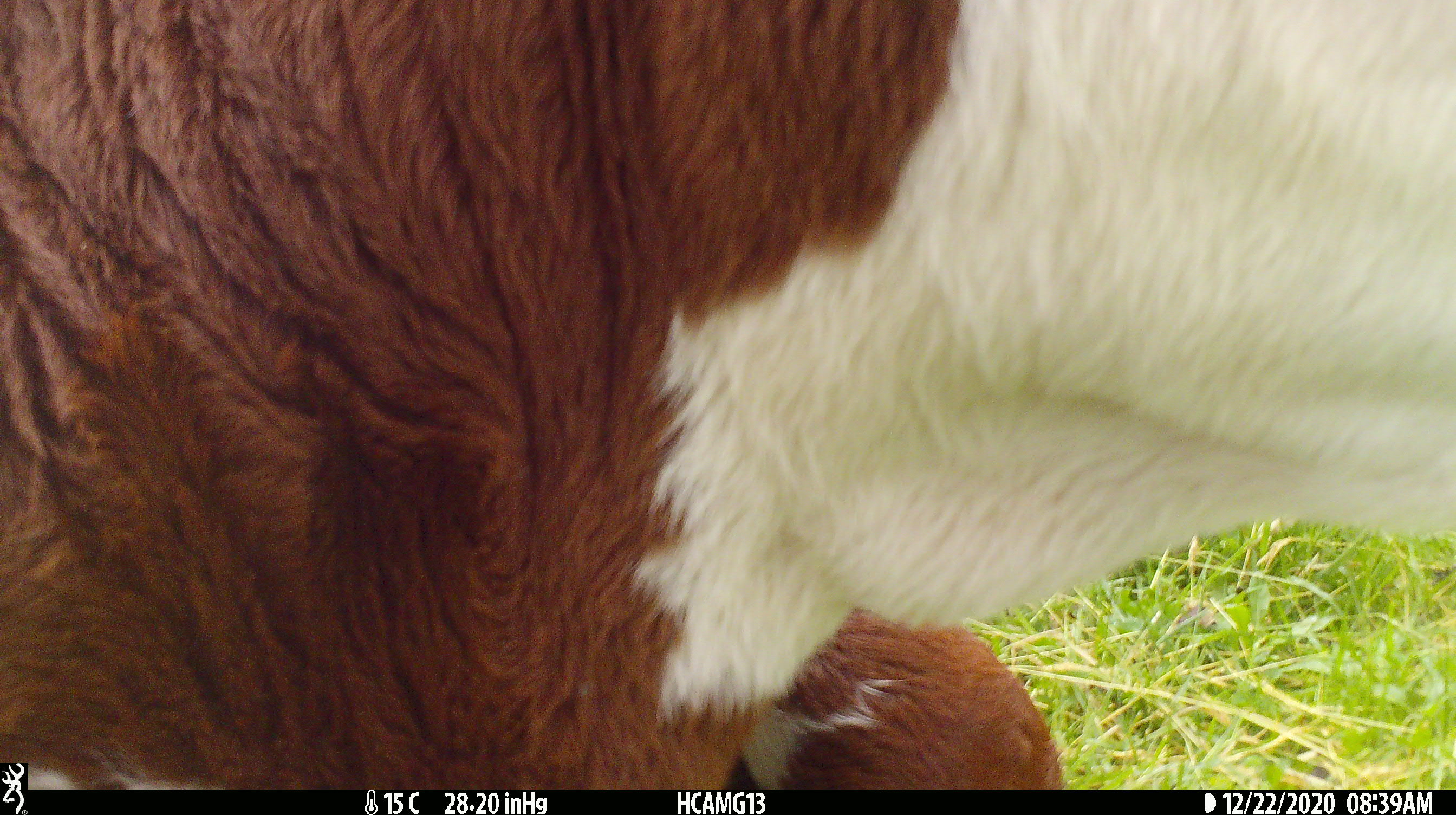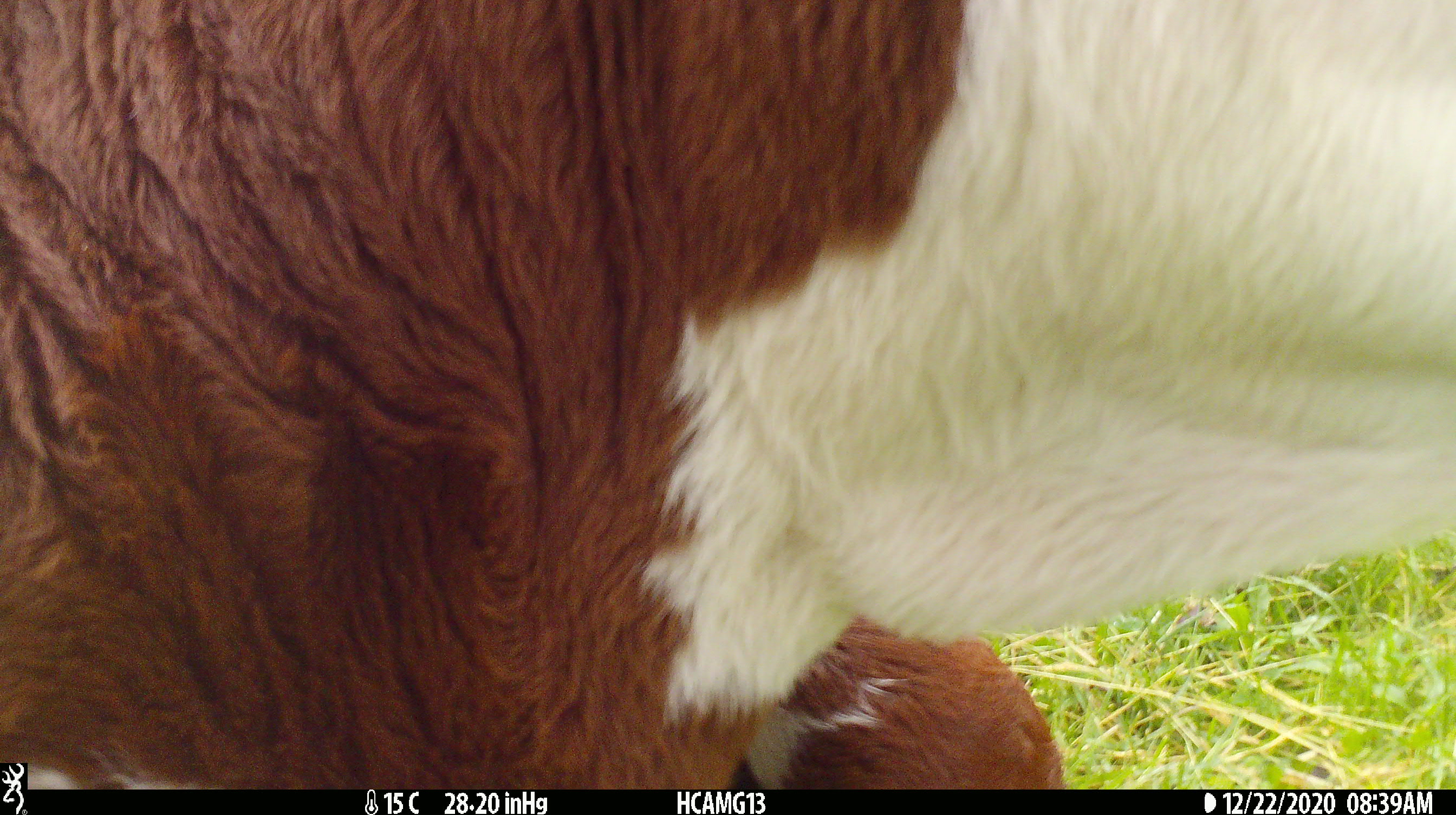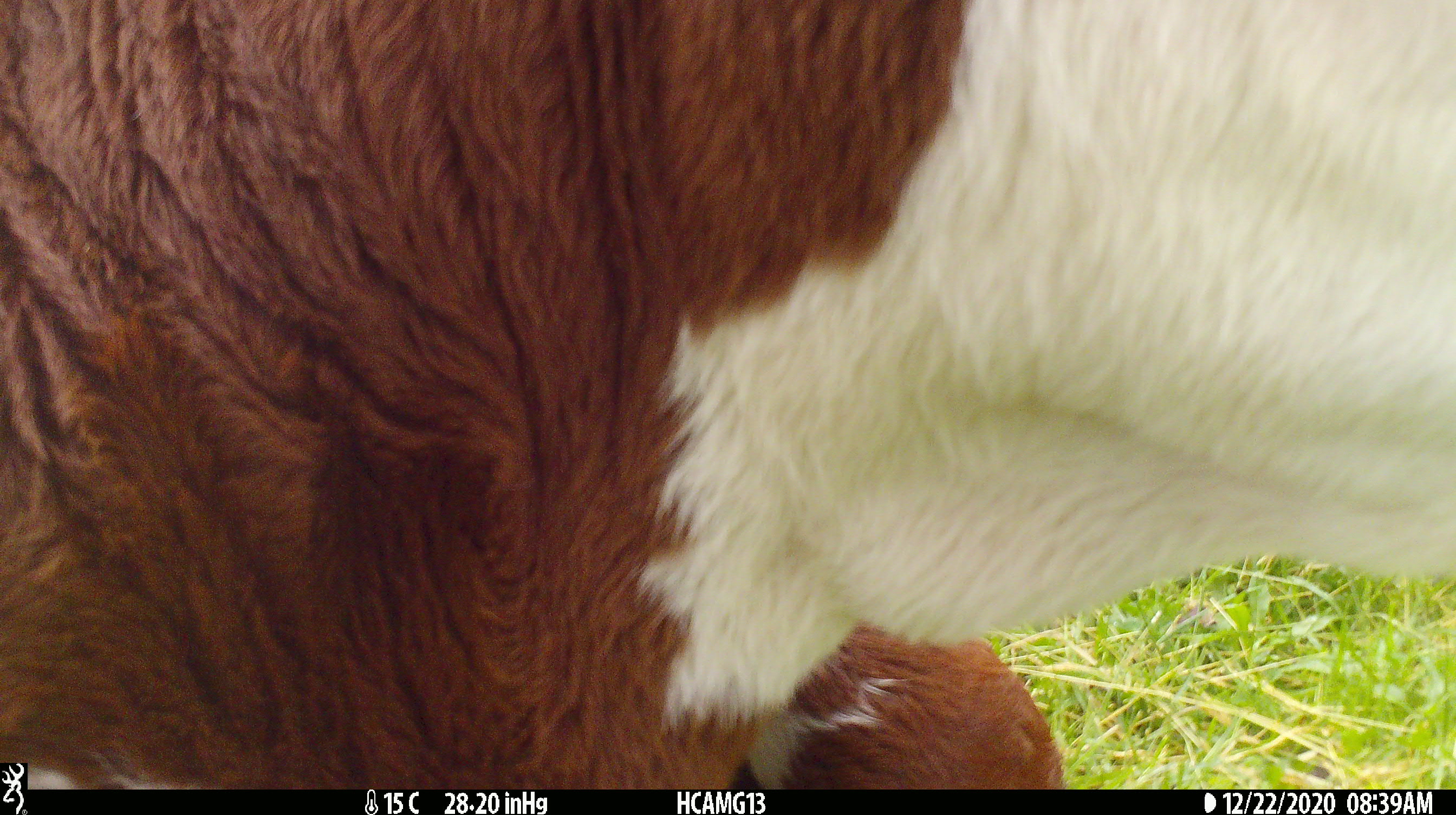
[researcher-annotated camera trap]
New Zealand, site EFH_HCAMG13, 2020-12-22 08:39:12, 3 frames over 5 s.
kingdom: Animalia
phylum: Chordata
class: Mammalia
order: Artiodactyla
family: Bovidae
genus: Bos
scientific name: Bos taurus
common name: domestic cow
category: cow